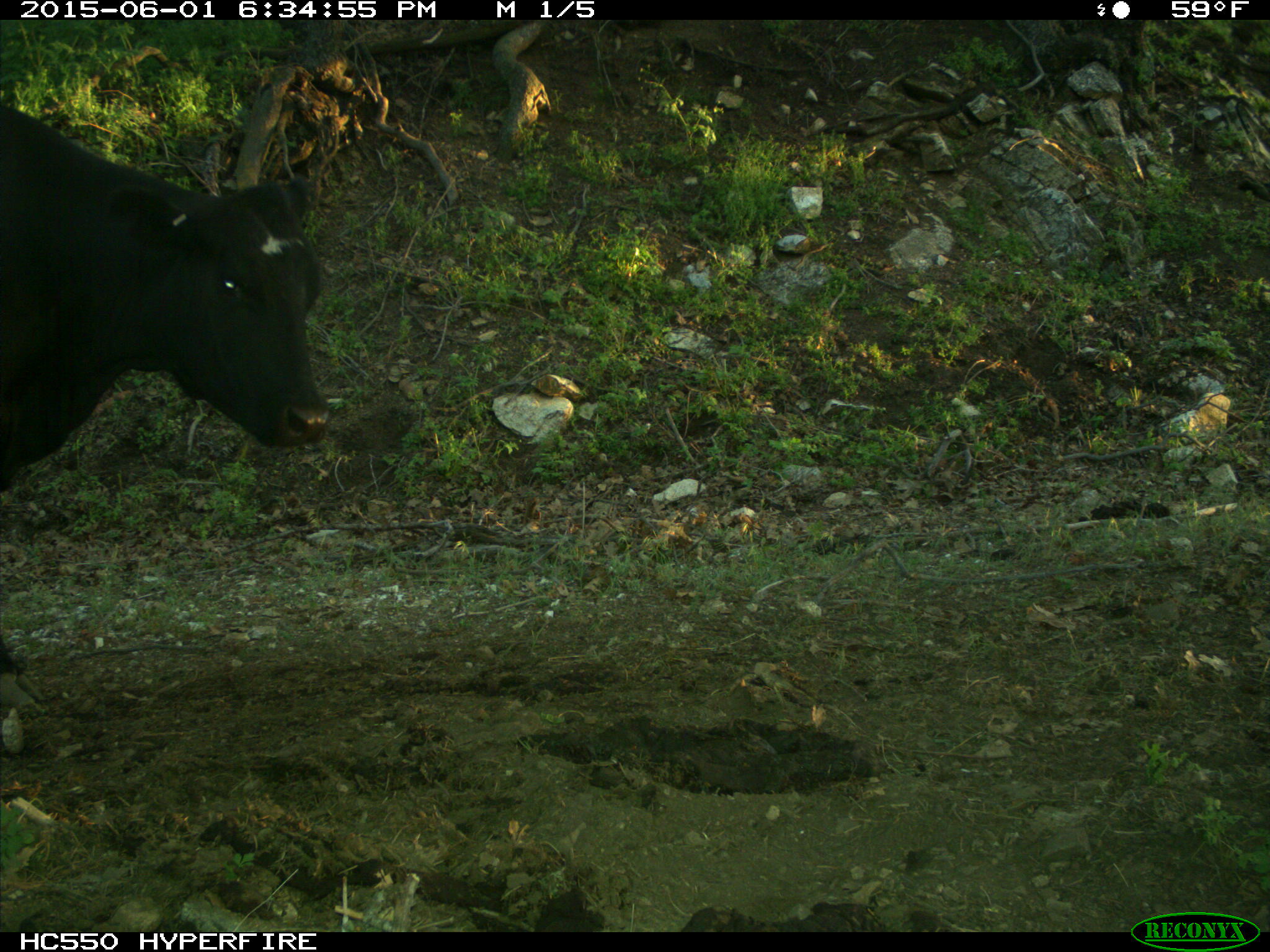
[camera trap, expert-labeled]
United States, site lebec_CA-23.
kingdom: Animalia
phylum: Chordata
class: Mammalia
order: Artiodactyla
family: Bovidae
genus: Bos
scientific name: Bos taurus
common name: domestic cow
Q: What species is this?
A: Bos taurus (domestic cow).